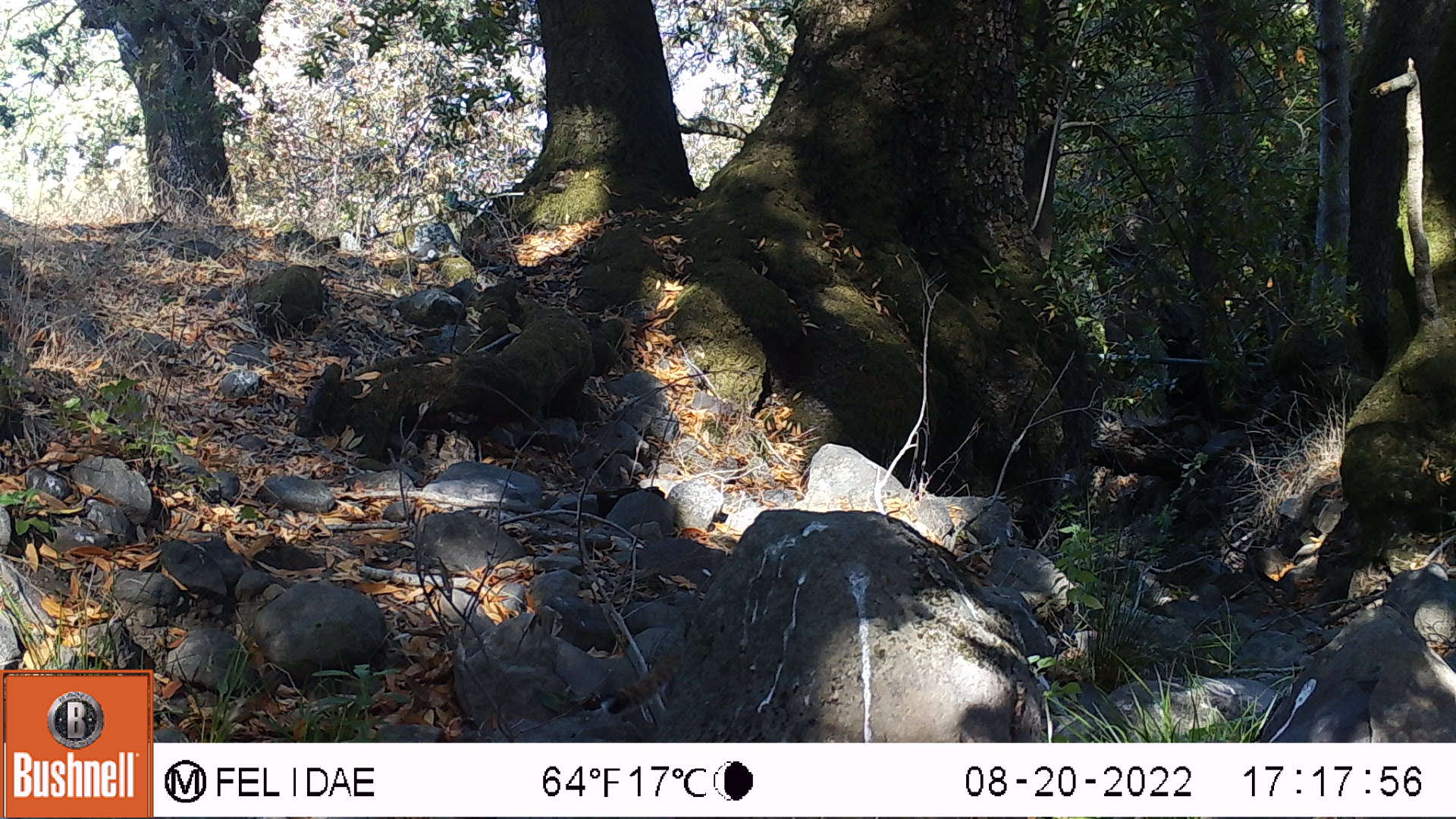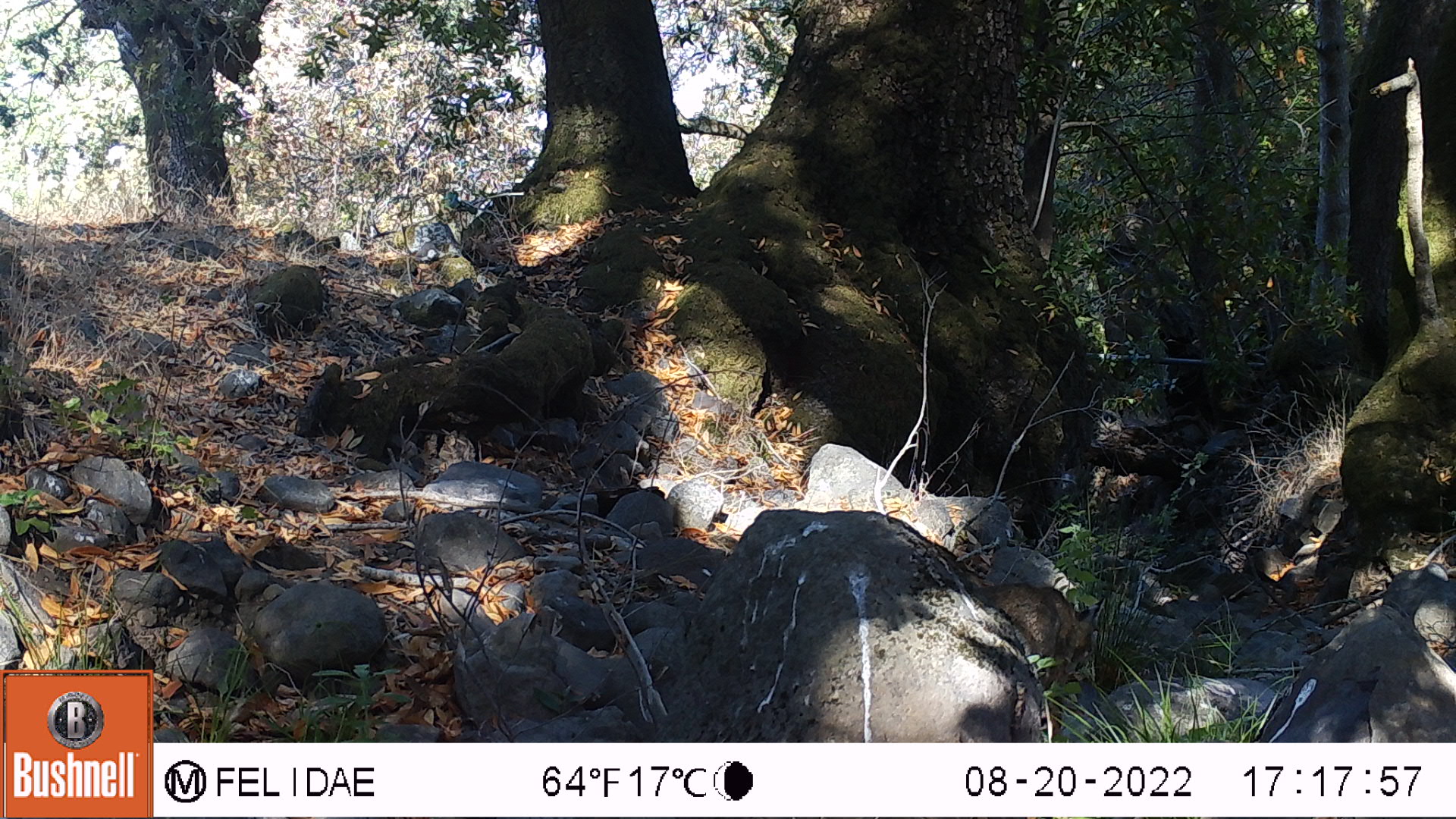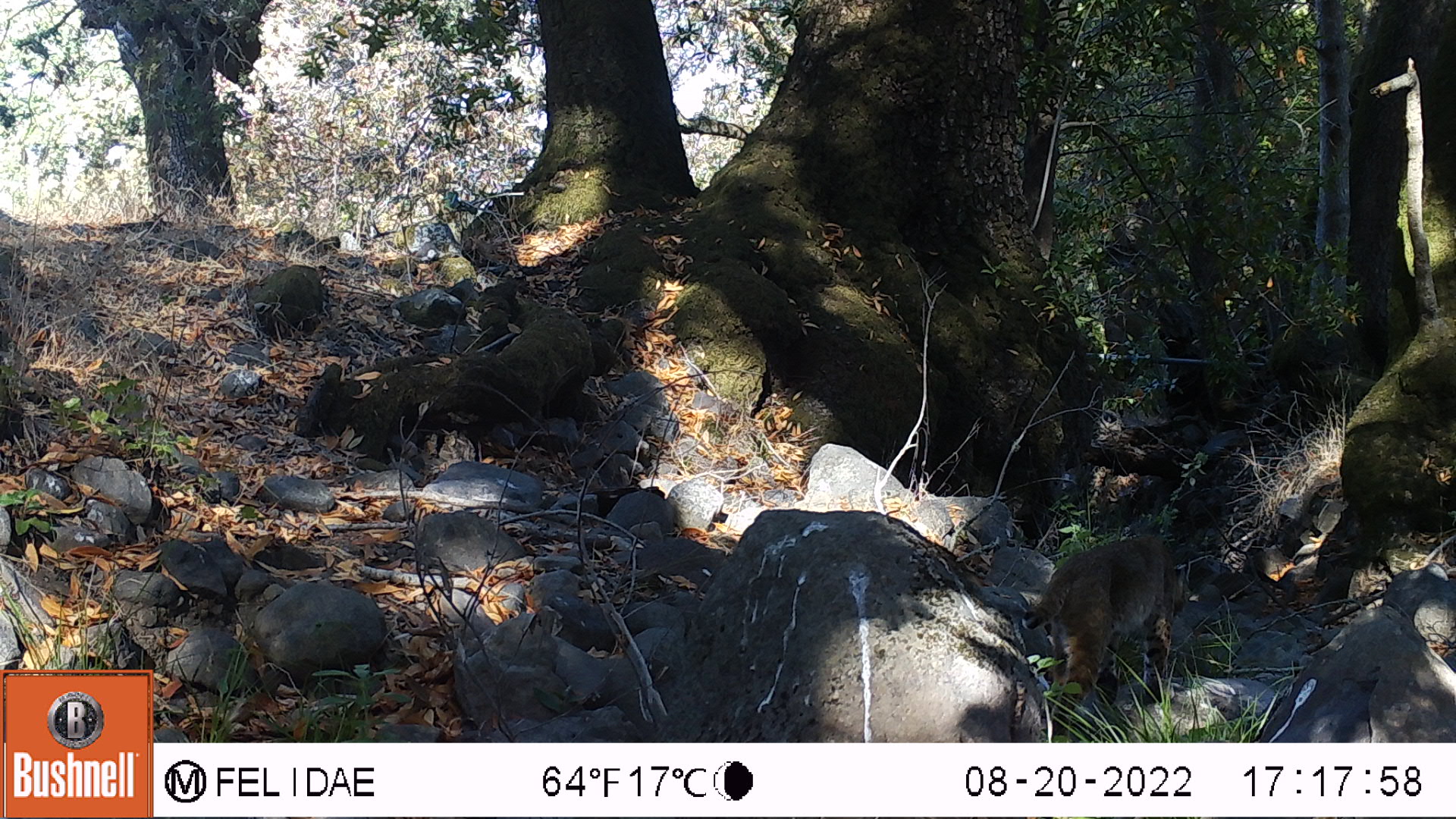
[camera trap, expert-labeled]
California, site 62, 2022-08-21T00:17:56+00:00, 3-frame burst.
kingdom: Animalia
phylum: Chordata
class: Mammalia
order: Carnivora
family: Felidae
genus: Lynx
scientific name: Lynx rufus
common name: bobcat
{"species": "bobcat (Lynx rufus)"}